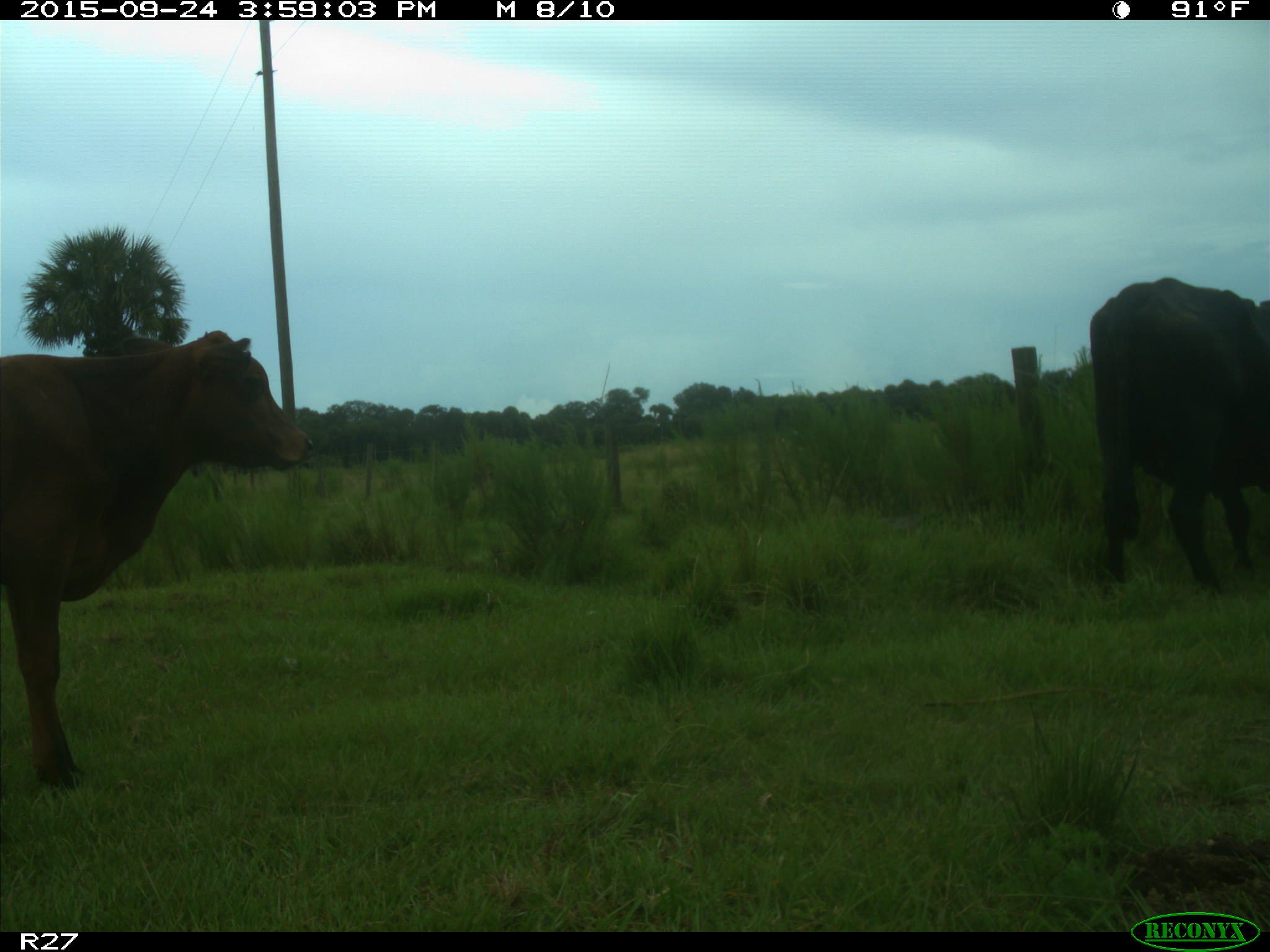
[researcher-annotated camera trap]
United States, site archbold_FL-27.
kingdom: Animalia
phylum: Chordata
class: Mammalia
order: Artiodactyla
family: Bovidae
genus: Bos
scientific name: Bos taurus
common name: domestic cow